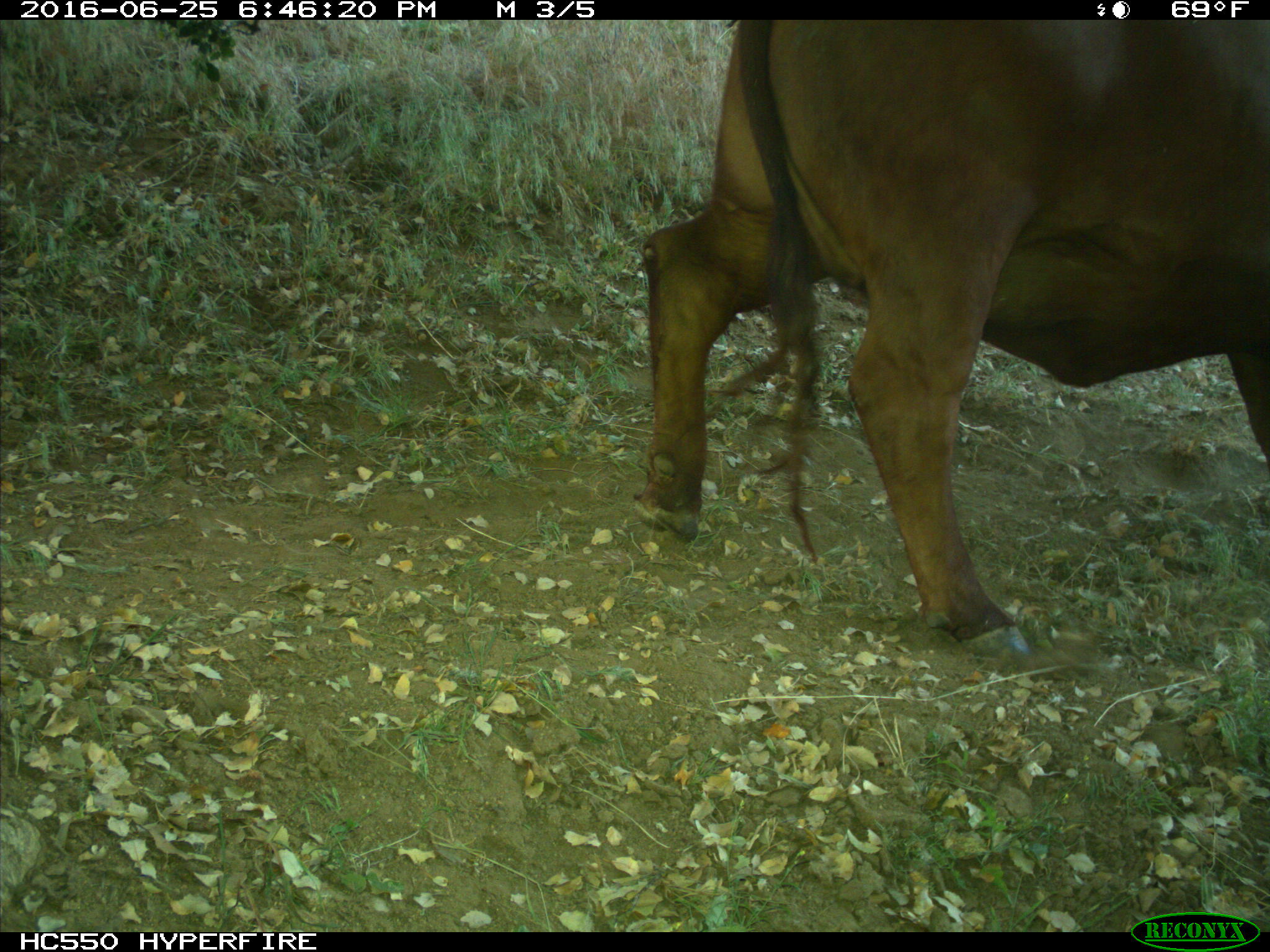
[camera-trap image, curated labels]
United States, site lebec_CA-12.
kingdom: Animalia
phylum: Chordata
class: Mammalia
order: Artiodactyla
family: Bovidae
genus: Bos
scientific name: Bos taurus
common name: domestic cow